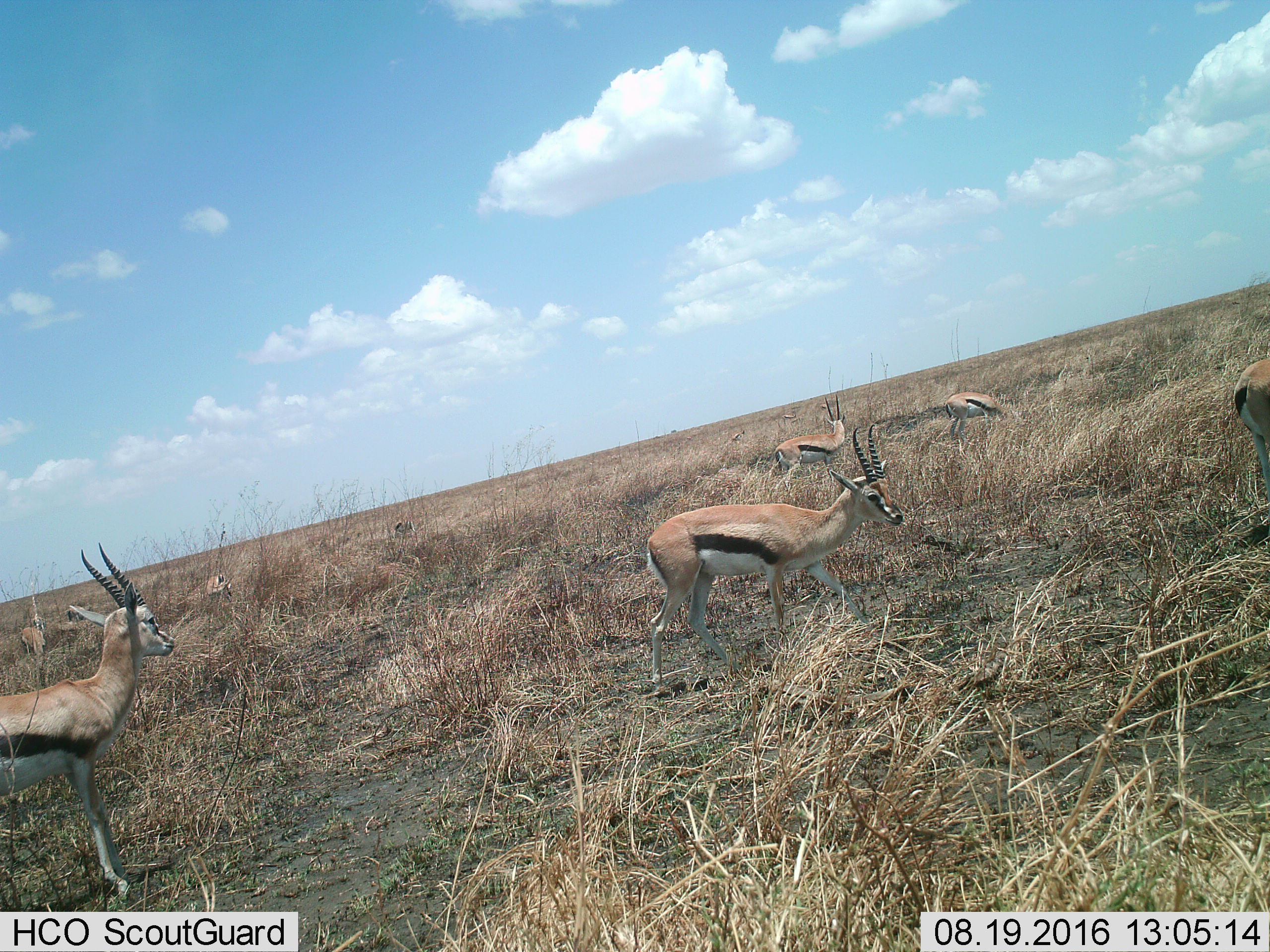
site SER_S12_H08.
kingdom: Animalia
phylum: Chordata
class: Mammalia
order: Artiodactyla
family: Bovidae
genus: Eudorcas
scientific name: Eudorcas thomsonii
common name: thomson's gazelle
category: gazellethomsons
Gazellethomsons (thomson's gazelle) (Eudorcas thomsonii), count 11-50. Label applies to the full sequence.